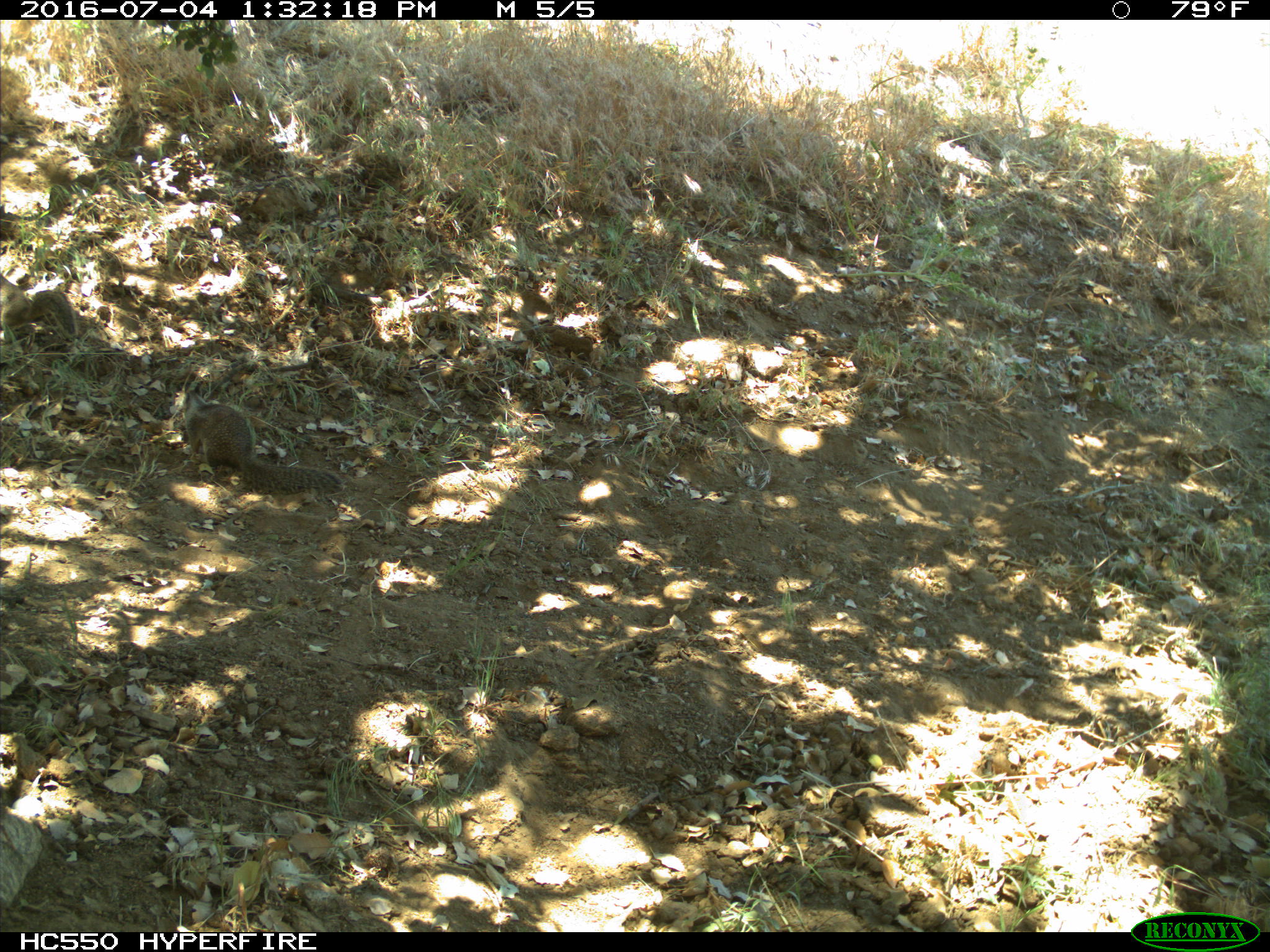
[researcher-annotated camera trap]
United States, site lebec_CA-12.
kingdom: Animalia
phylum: Chordata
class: Mammalia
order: Rodentia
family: Sciuridae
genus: Otospermophilus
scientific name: Otospermophilus beecheyi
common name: california ground squirrel